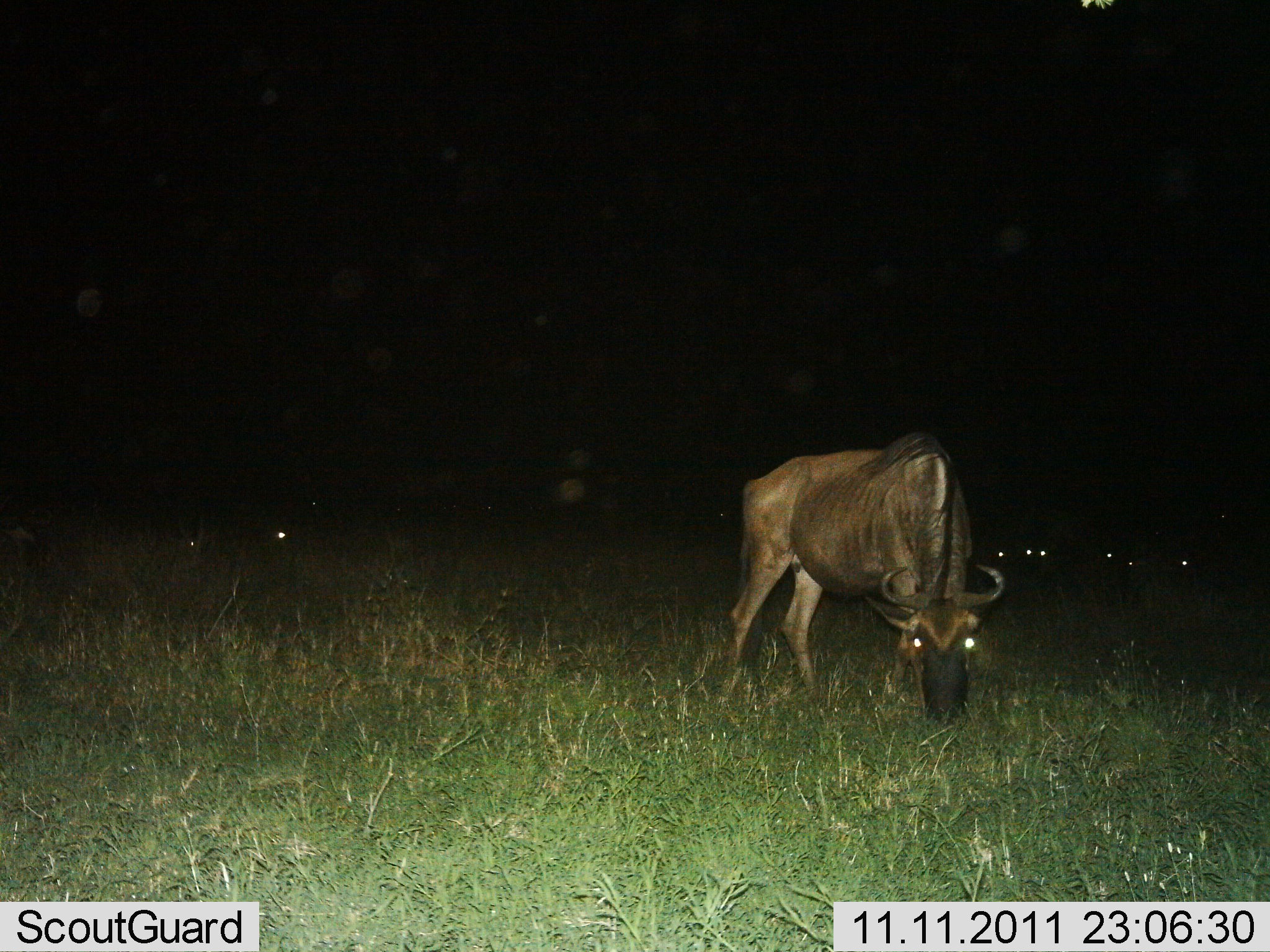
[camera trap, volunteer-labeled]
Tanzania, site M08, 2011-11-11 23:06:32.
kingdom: Animalia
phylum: Chordata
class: Mammalia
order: Artiodactyla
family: Bovidae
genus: Connochaetes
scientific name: Connochaetes taurinus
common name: blue wildebeest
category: wildebeest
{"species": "wildebeest (blue wildebeest) (Connochaetes taurinus)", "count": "5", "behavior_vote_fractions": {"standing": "38%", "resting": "8%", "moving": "0%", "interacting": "0%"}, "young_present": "0%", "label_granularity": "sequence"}